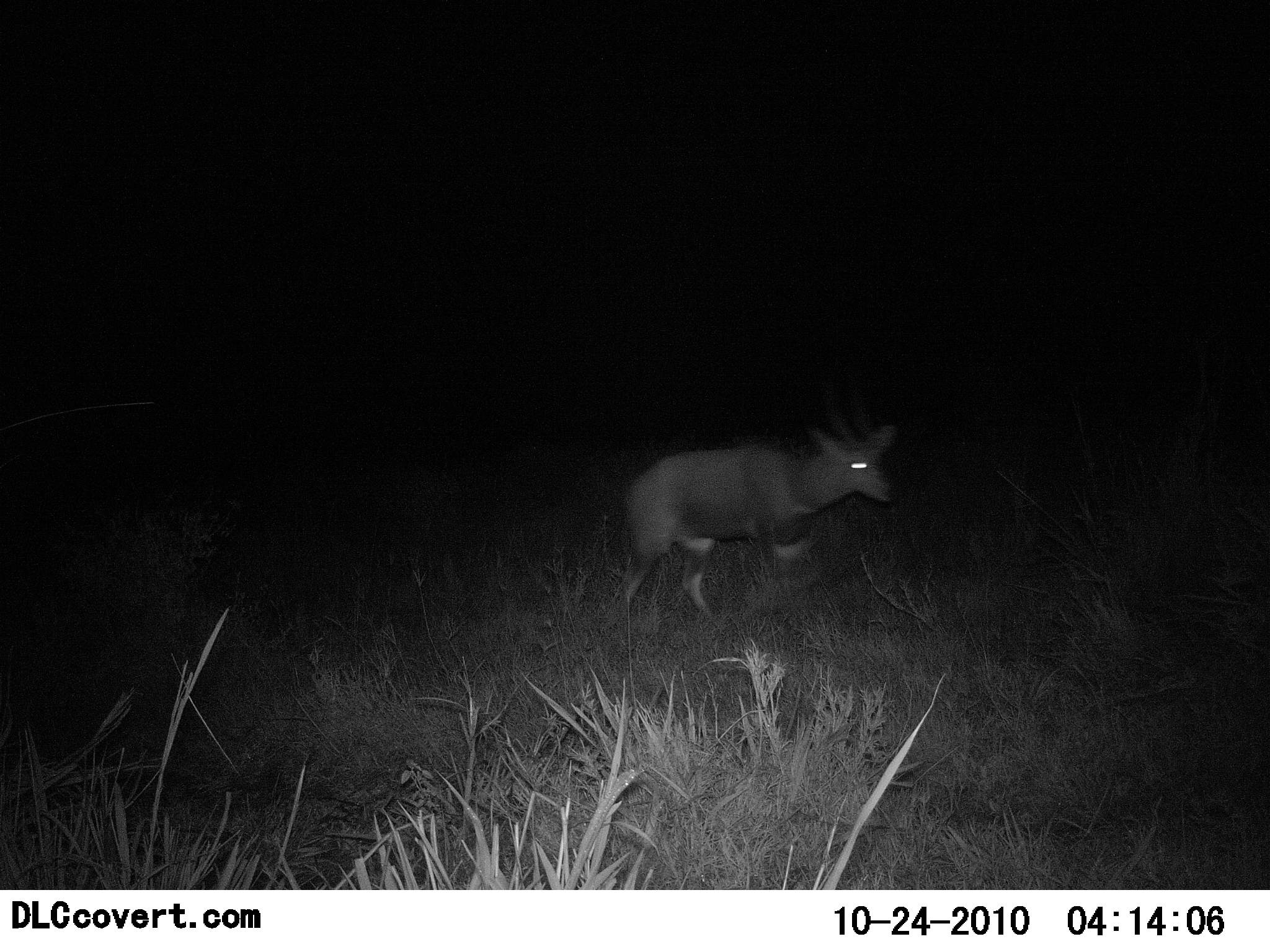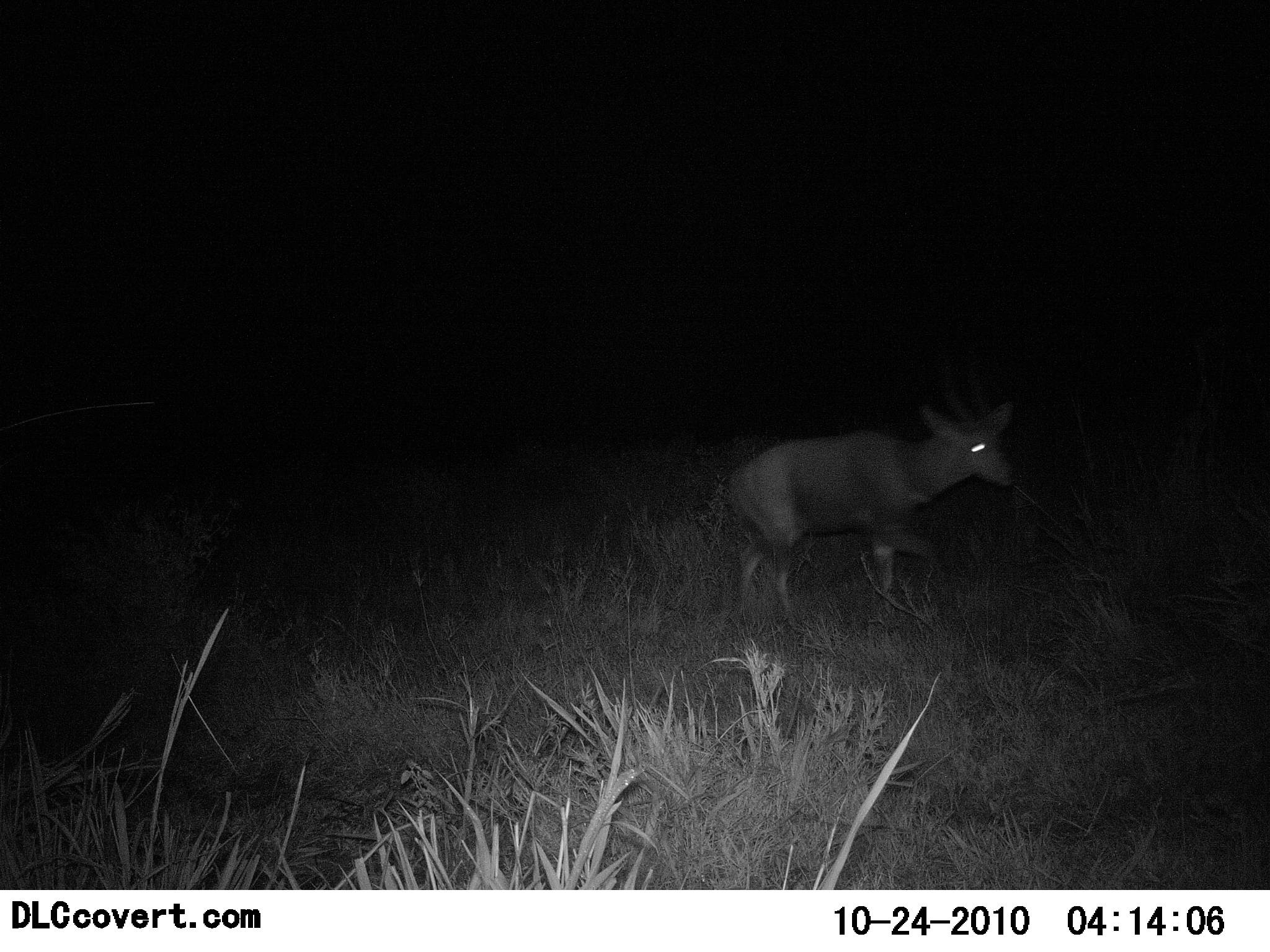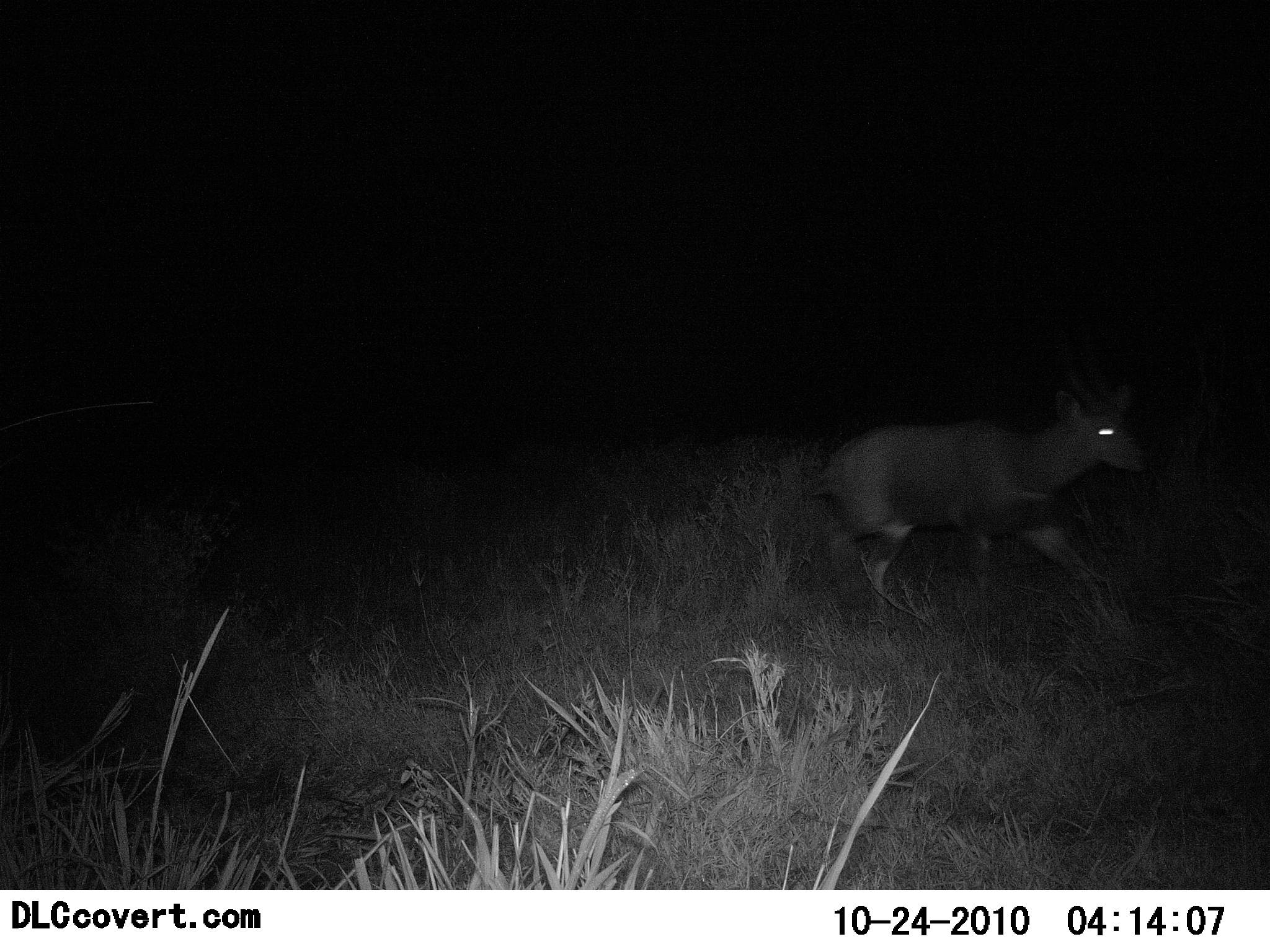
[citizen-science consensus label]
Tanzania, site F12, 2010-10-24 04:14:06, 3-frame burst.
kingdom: Animalia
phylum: Chordata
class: Mammalia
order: Artiodactyla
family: Bovidae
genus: Redunca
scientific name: Redunca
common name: reedbuck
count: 1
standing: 0%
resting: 0%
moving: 100%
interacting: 0%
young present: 0%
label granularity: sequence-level